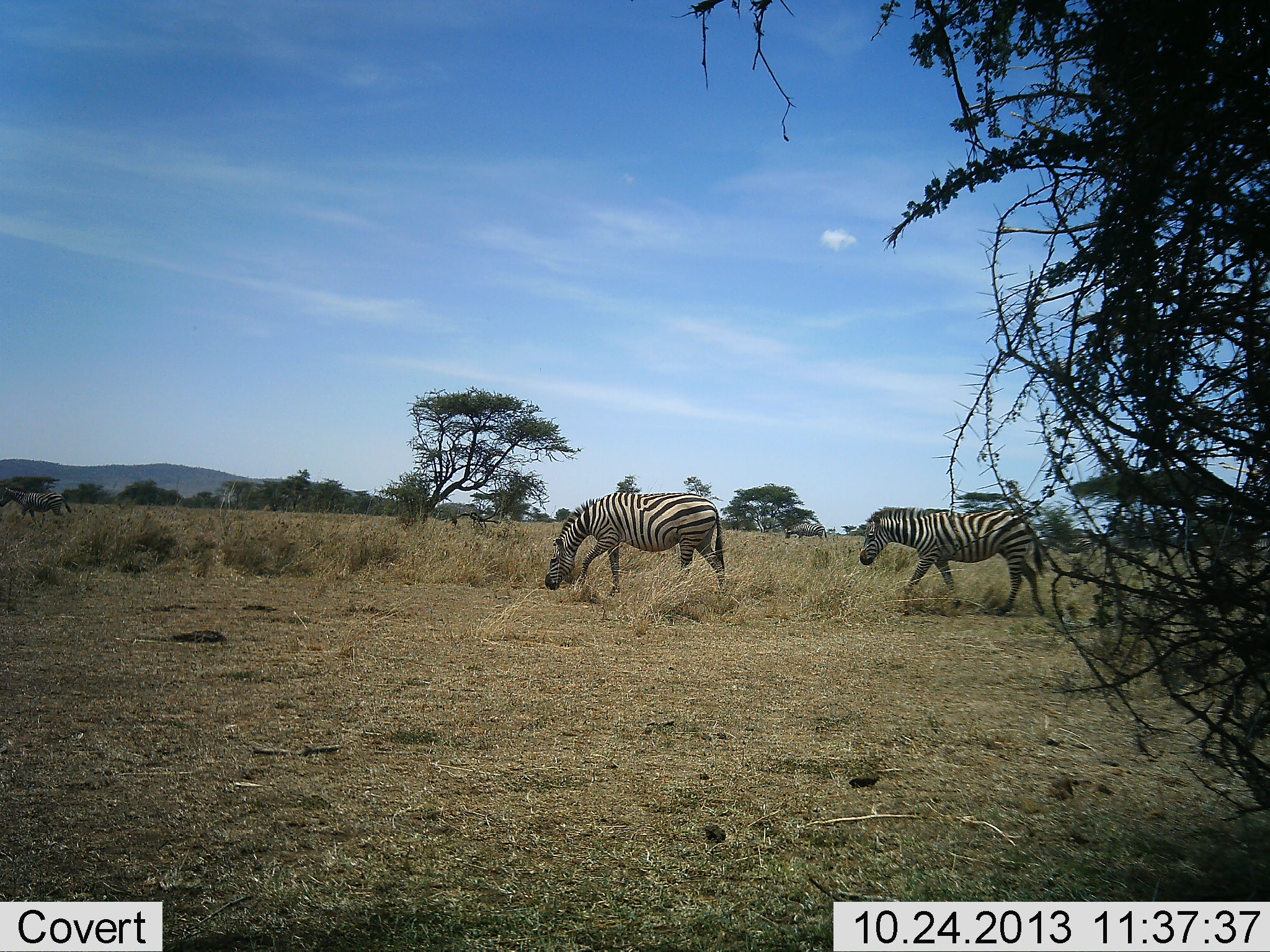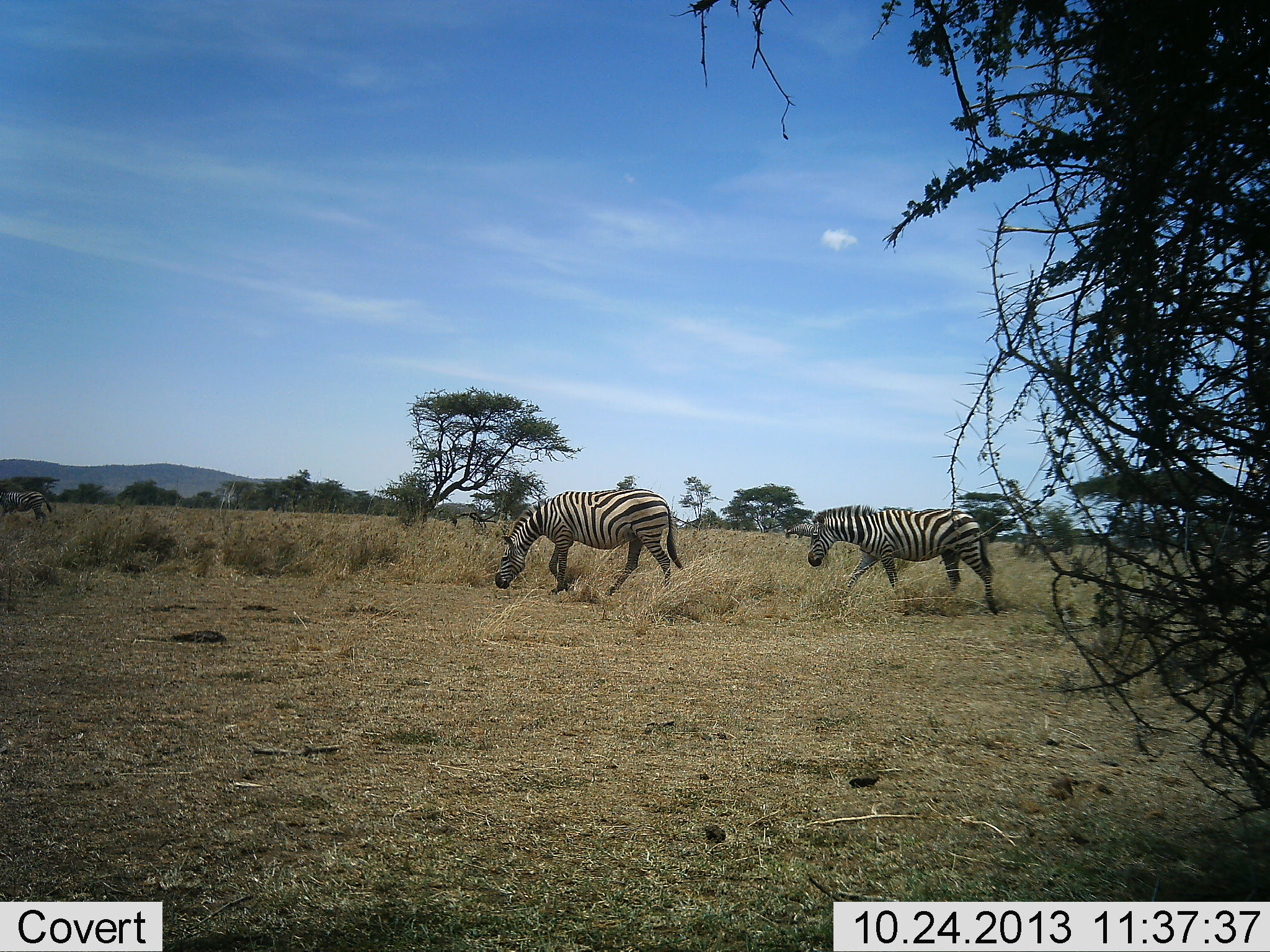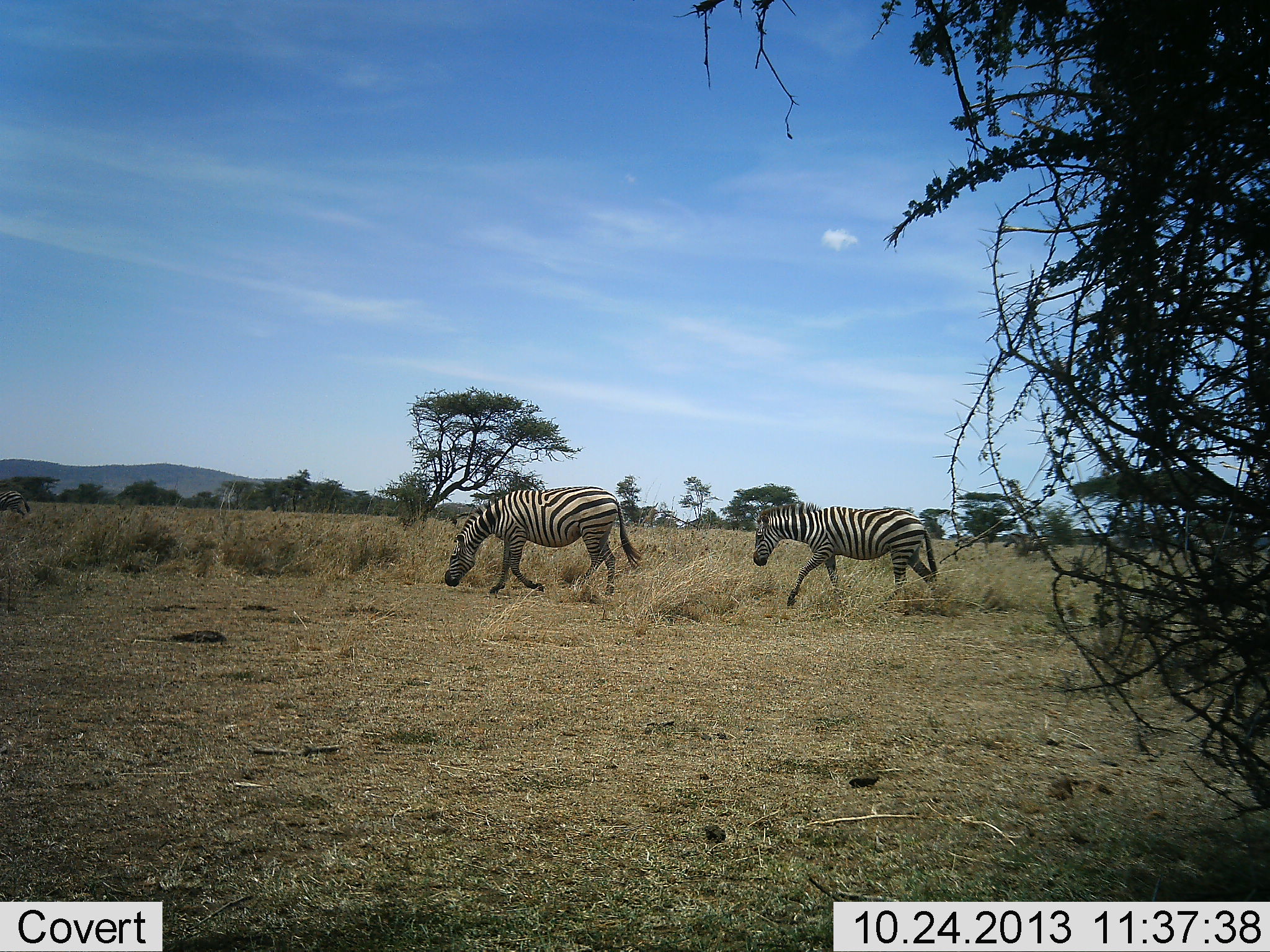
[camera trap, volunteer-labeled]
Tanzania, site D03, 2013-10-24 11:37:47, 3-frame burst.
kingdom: Animalia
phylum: Chordata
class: Mammalia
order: Perissodactyla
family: Equidae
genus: Equus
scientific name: Equus quagga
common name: plains zebra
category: zebra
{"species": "zebra (plains zebra) (Equus quagga)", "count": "3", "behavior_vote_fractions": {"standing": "0%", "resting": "0%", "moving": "80%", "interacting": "0%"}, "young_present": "0%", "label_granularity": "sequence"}